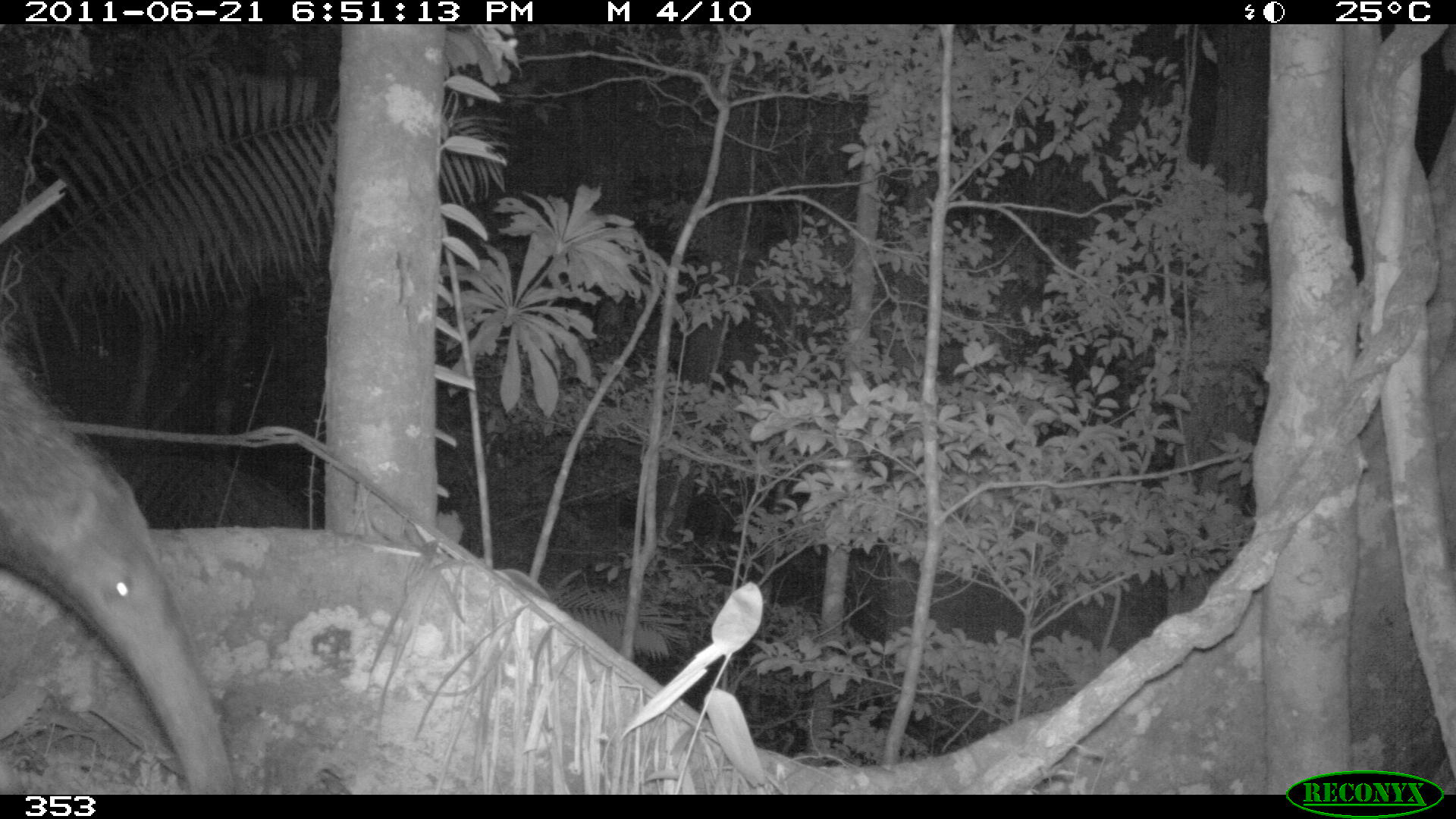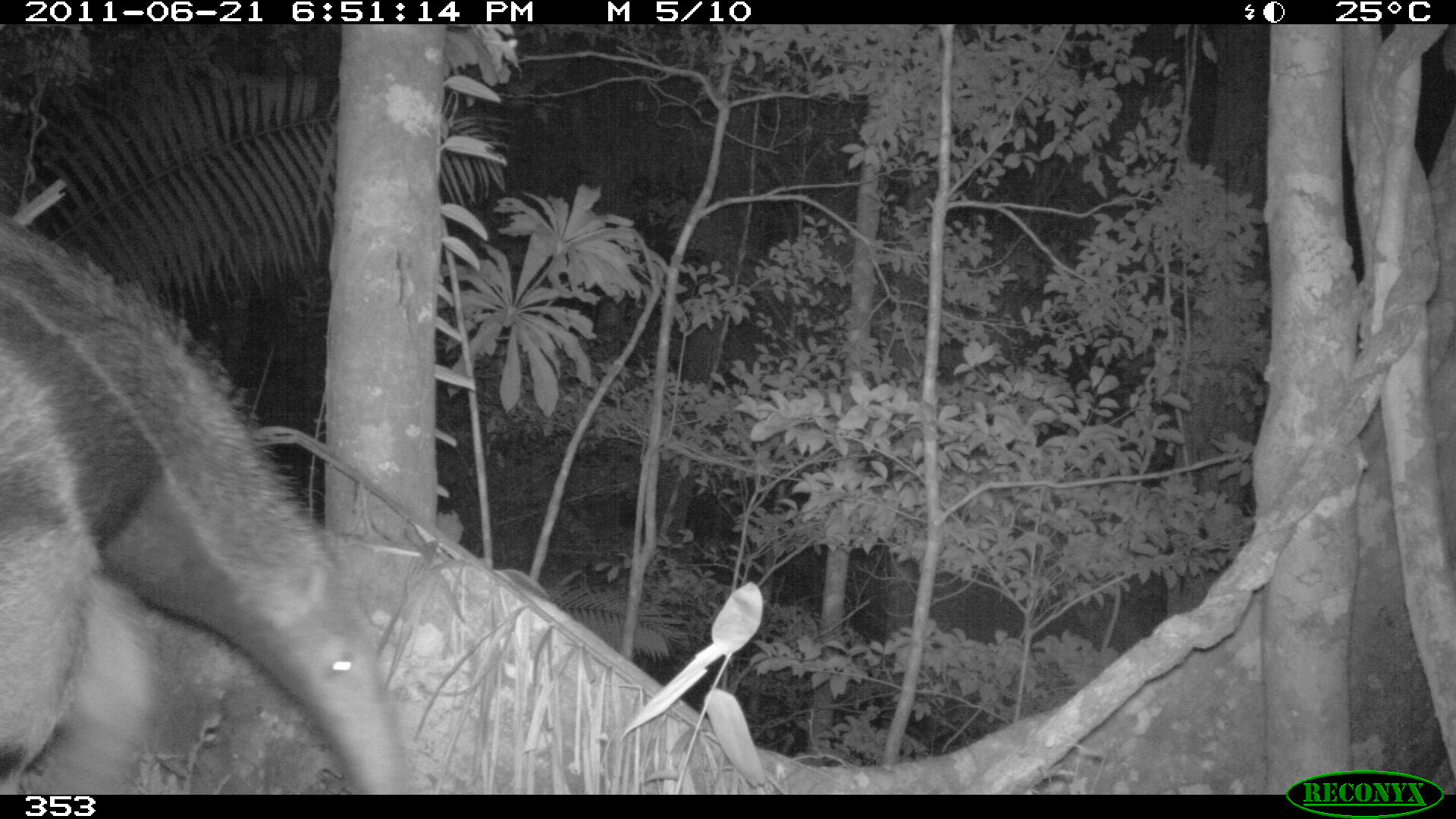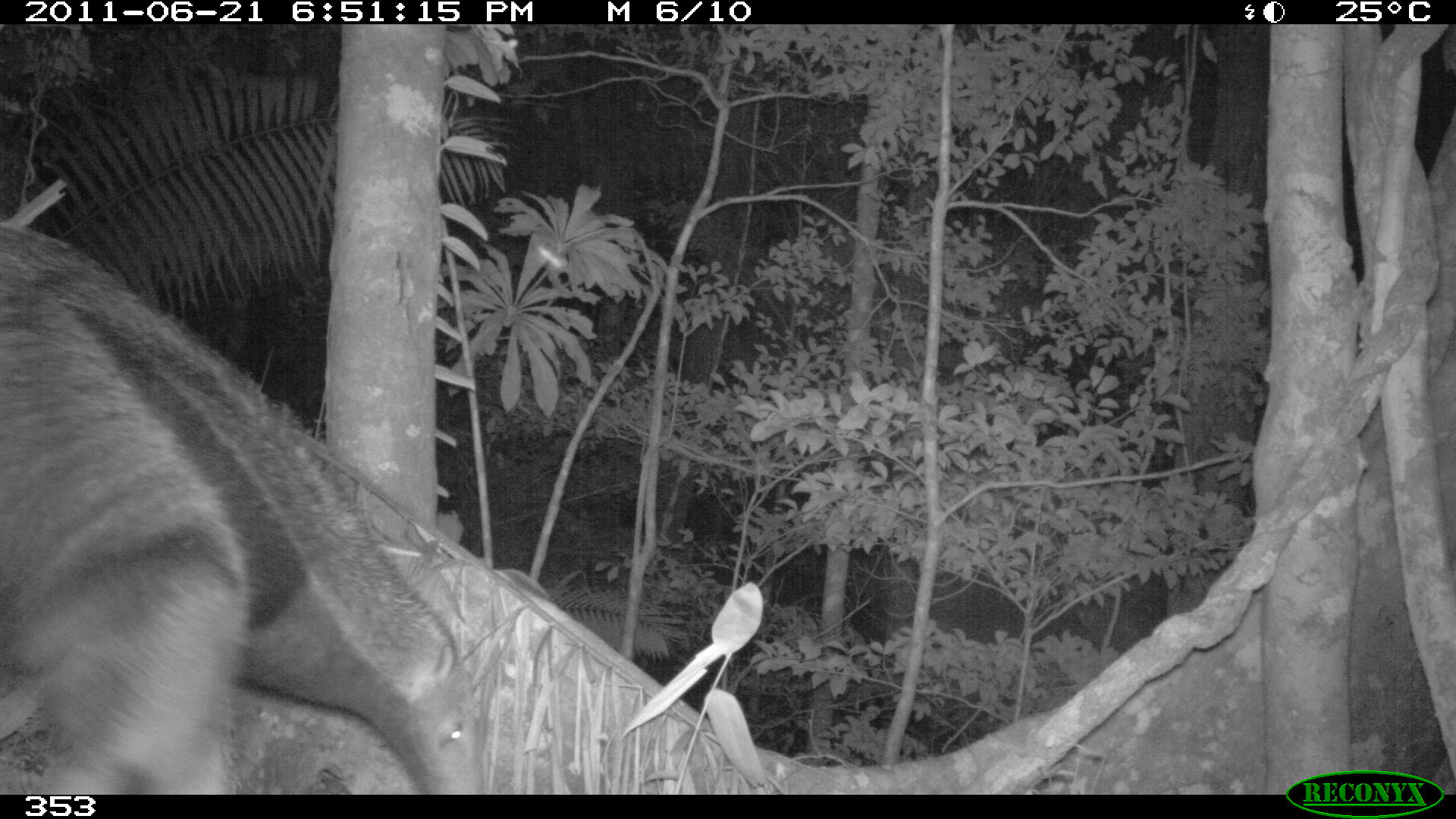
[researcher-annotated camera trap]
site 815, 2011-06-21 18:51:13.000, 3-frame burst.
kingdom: Animalia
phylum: Chordata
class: Mammalia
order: Pilosa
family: Myrmecophagidae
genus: Myrmecophaga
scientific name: Myrmecophaga tridactyla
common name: giant anteater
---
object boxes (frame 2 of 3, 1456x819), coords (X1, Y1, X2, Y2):
myrmecophaga tridactyla: (0, 215, 411, 794)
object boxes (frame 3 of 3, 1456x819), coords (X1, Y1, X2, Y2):
myrmecophaga tridactyla: (0, 221, 485, 792)